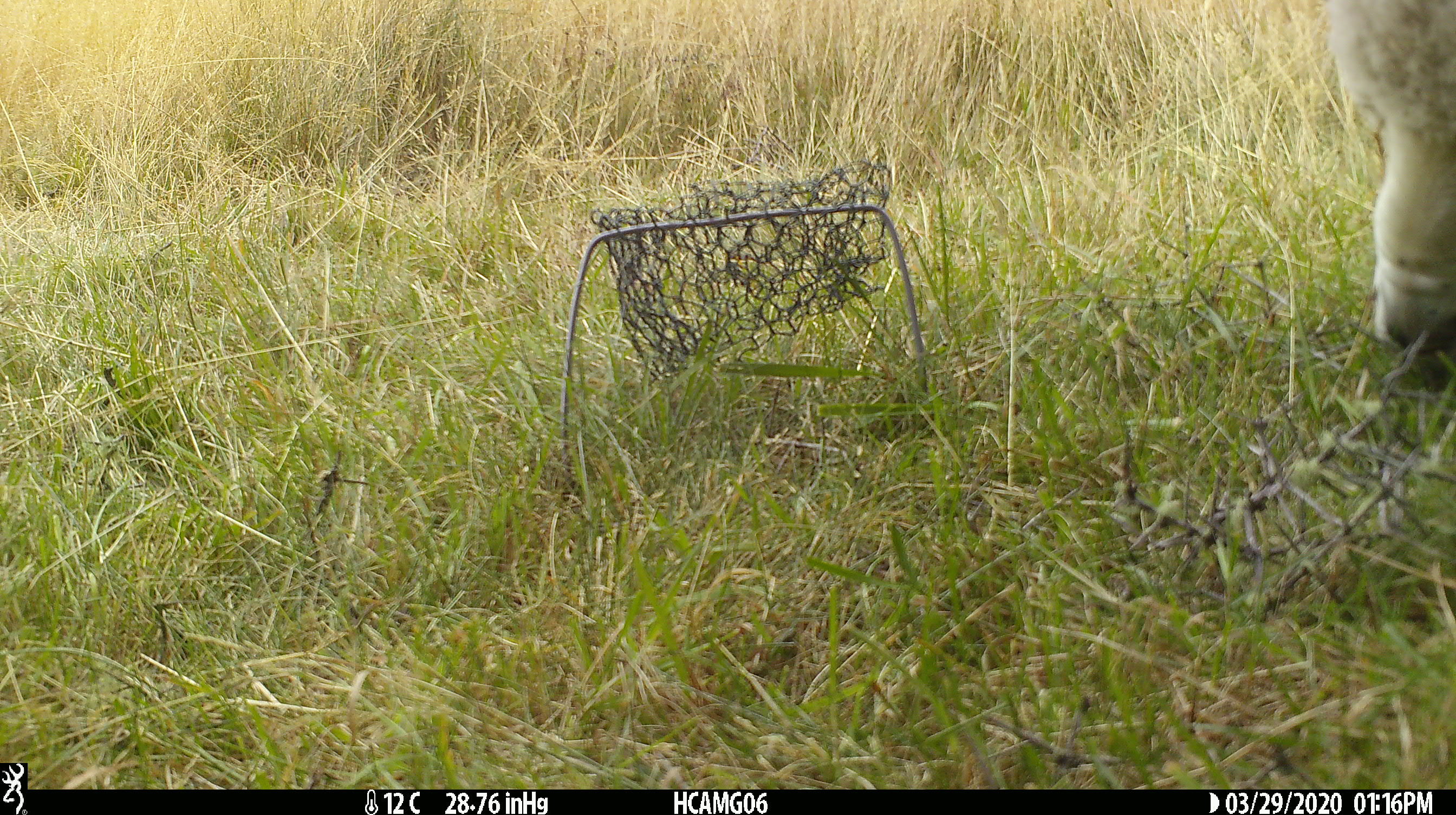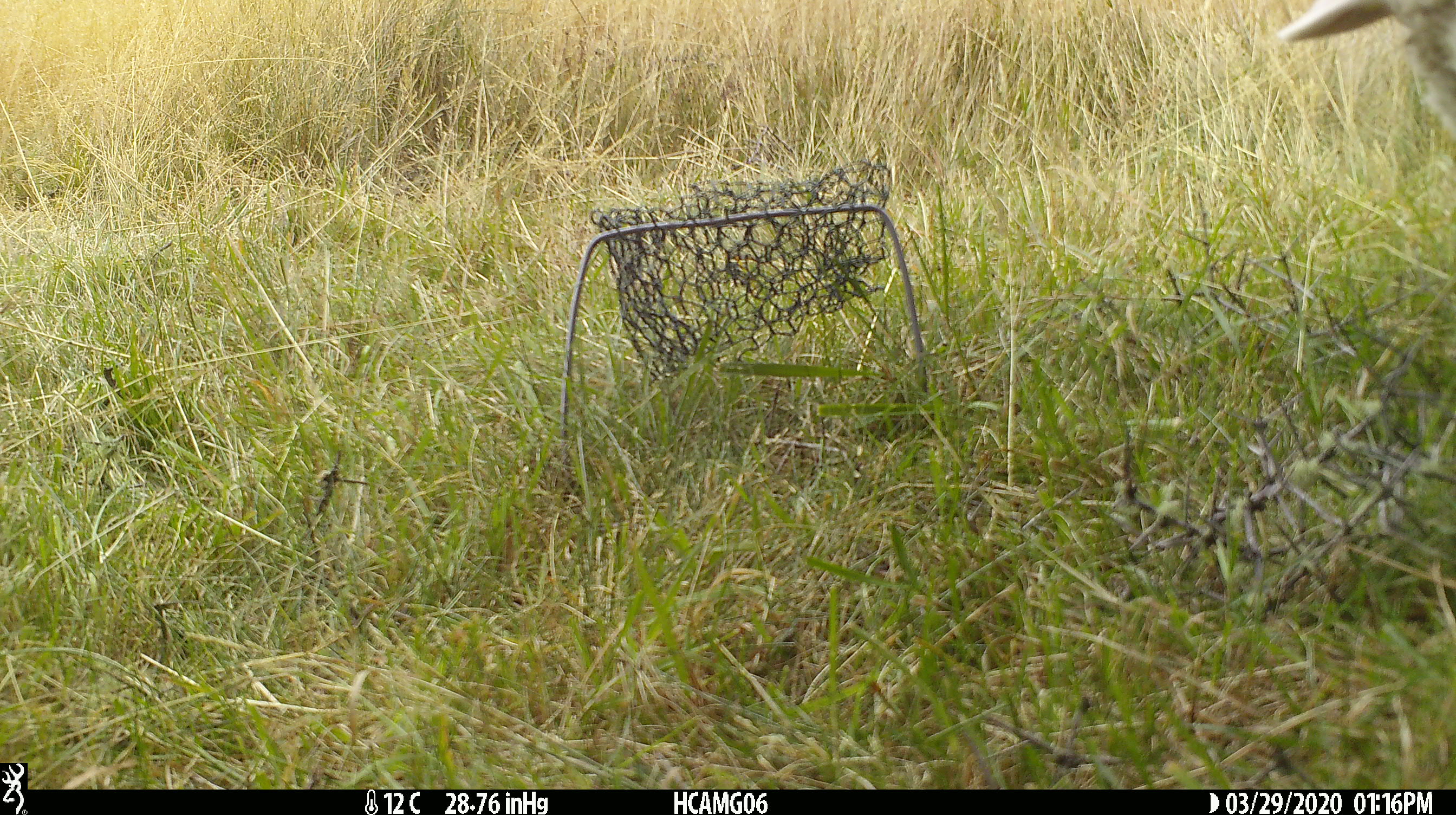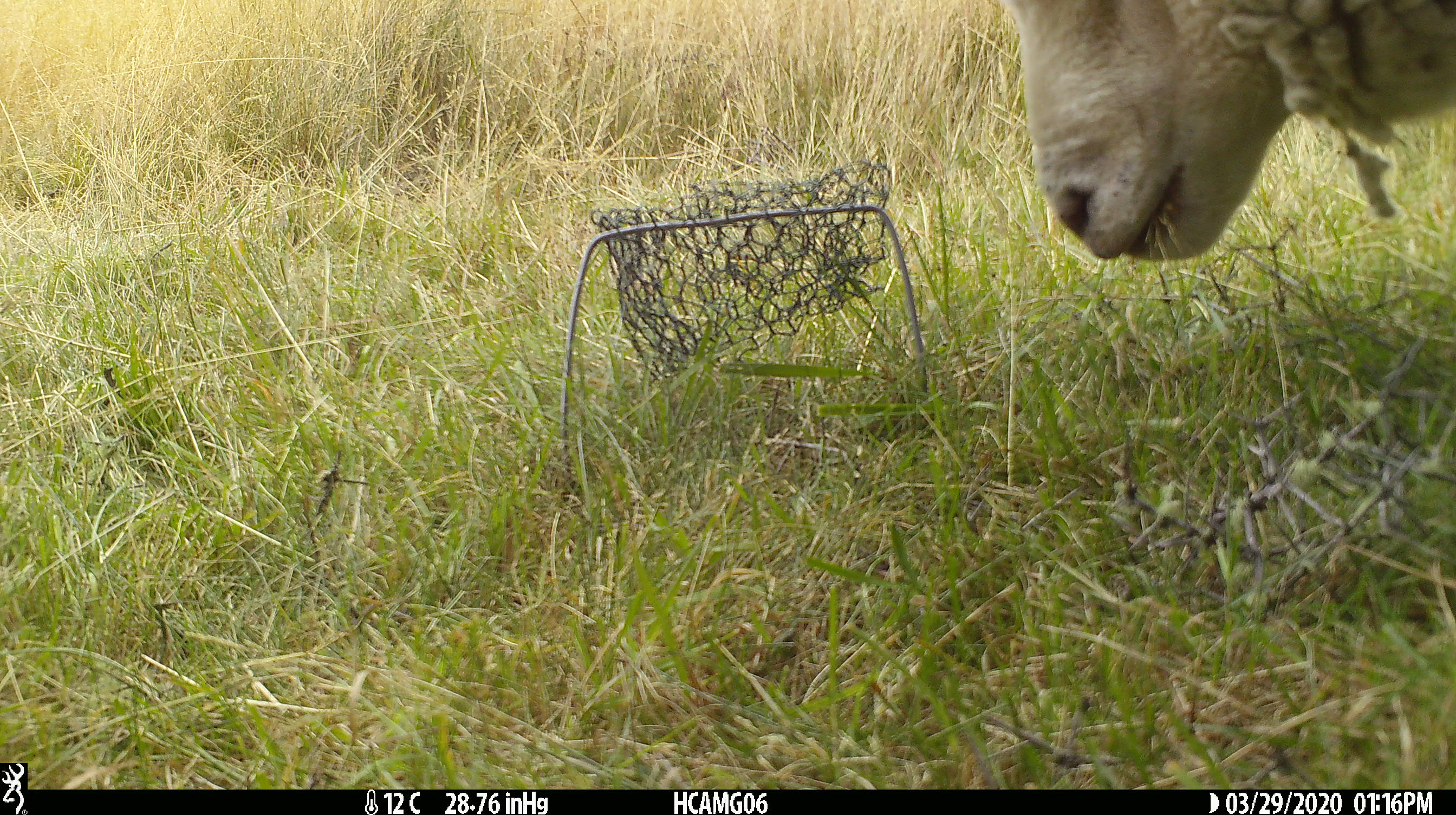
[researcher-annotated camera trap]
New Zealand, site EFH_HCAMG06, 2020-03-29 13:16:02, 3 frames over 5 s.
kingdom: Animalia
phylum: Chordata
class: Mammalia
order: Artiodactyla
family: Bovidae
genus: Ovis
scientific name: Ovis aries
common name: domestic sheep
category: sheep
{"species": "sheep (domestic sheep) (Ovis aries)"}